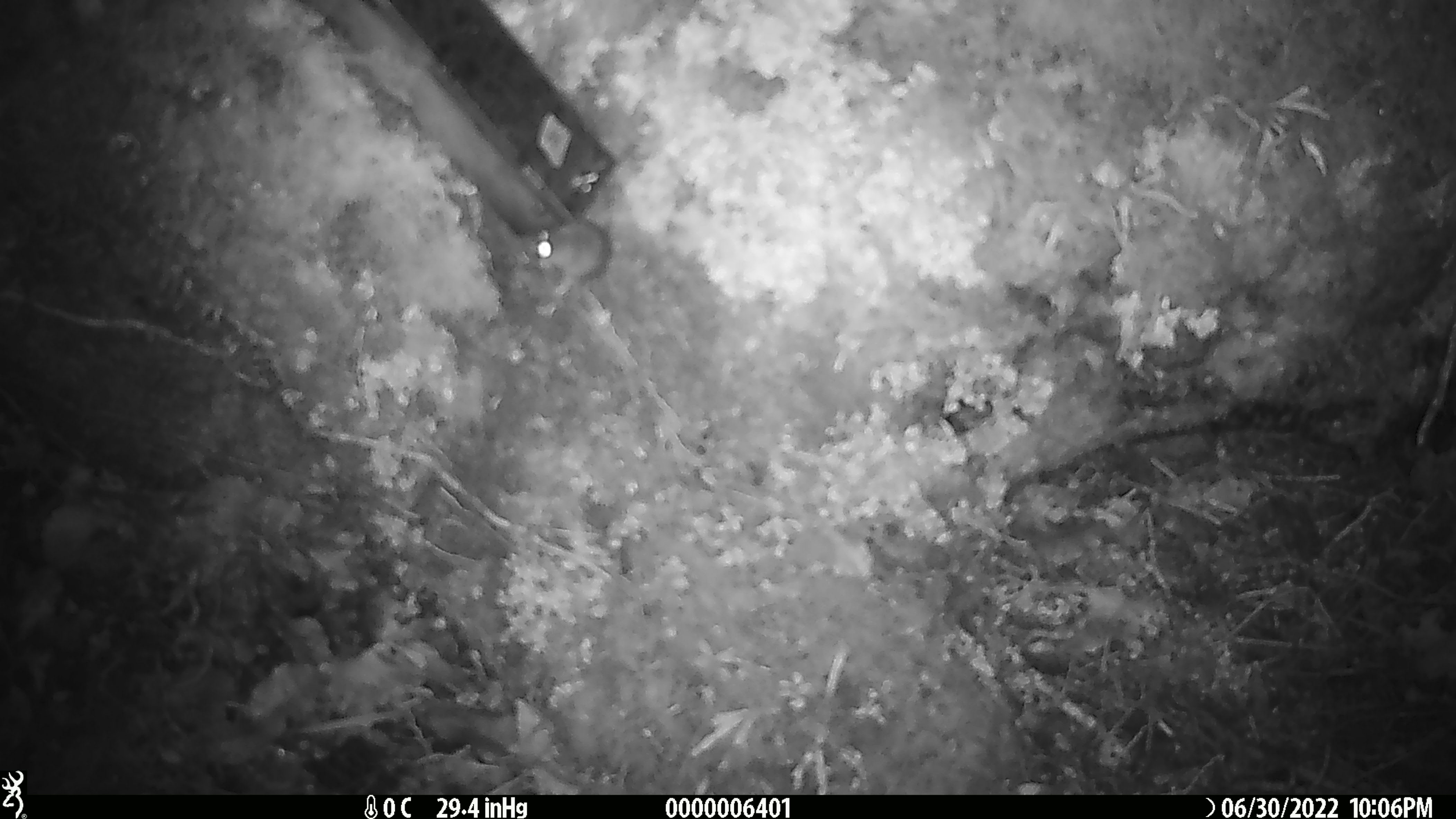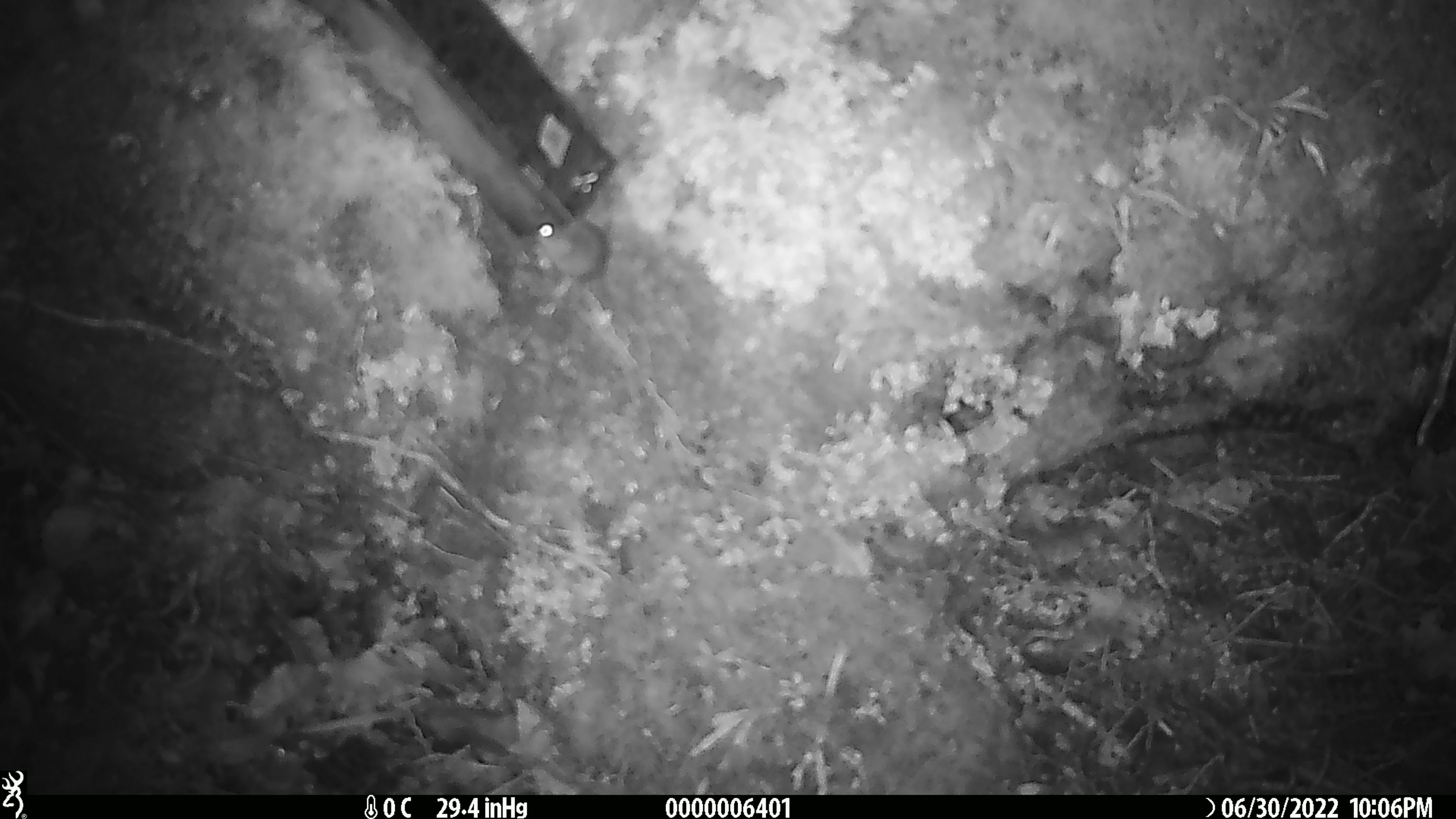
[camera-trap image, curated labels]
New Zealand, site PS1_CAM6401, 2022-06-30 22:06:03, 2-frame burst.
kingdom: Animalia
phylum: Chordata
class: Mammalia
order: Rodentia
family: Muridae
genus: Mus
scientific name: Mus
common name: mouse